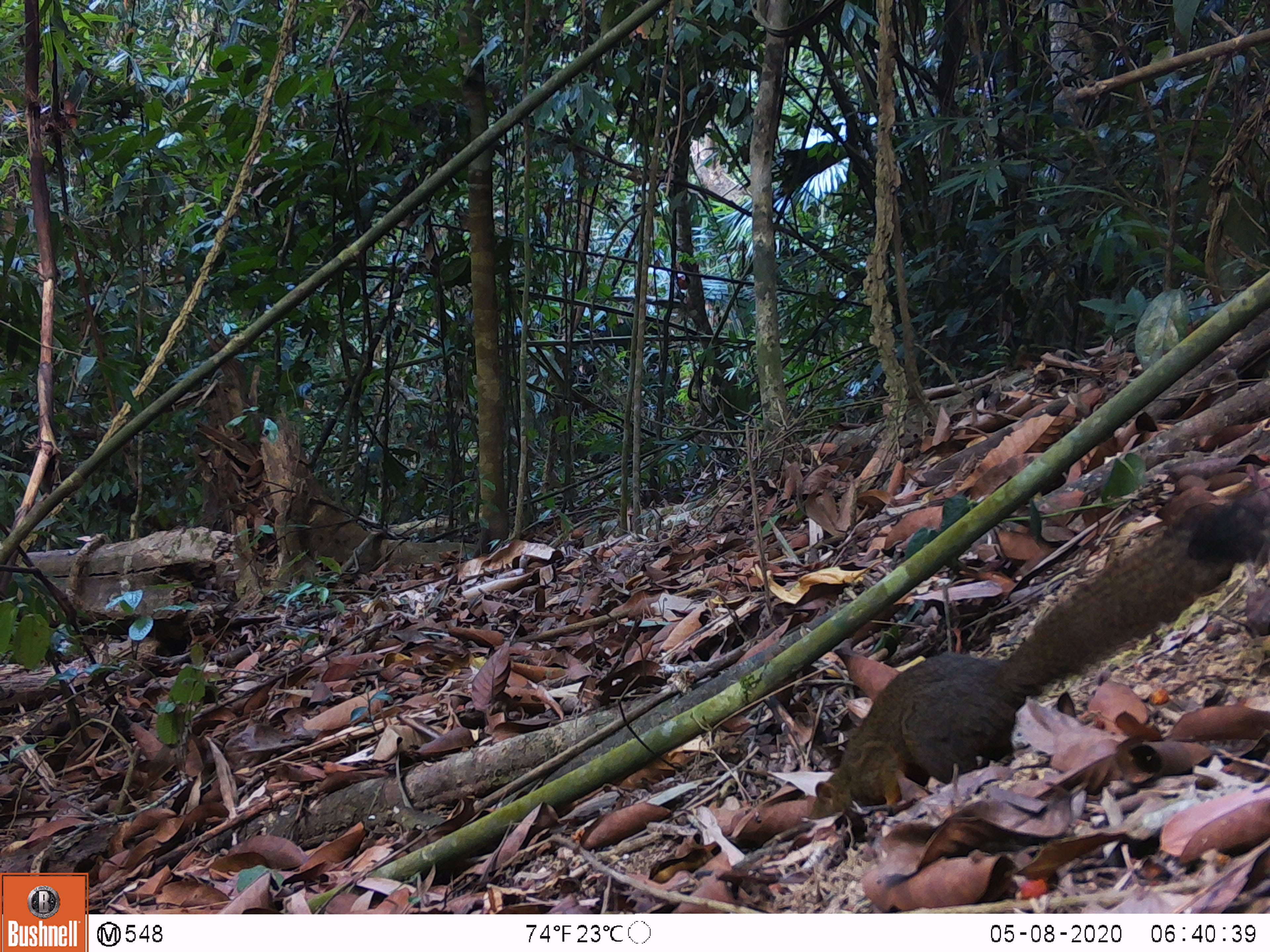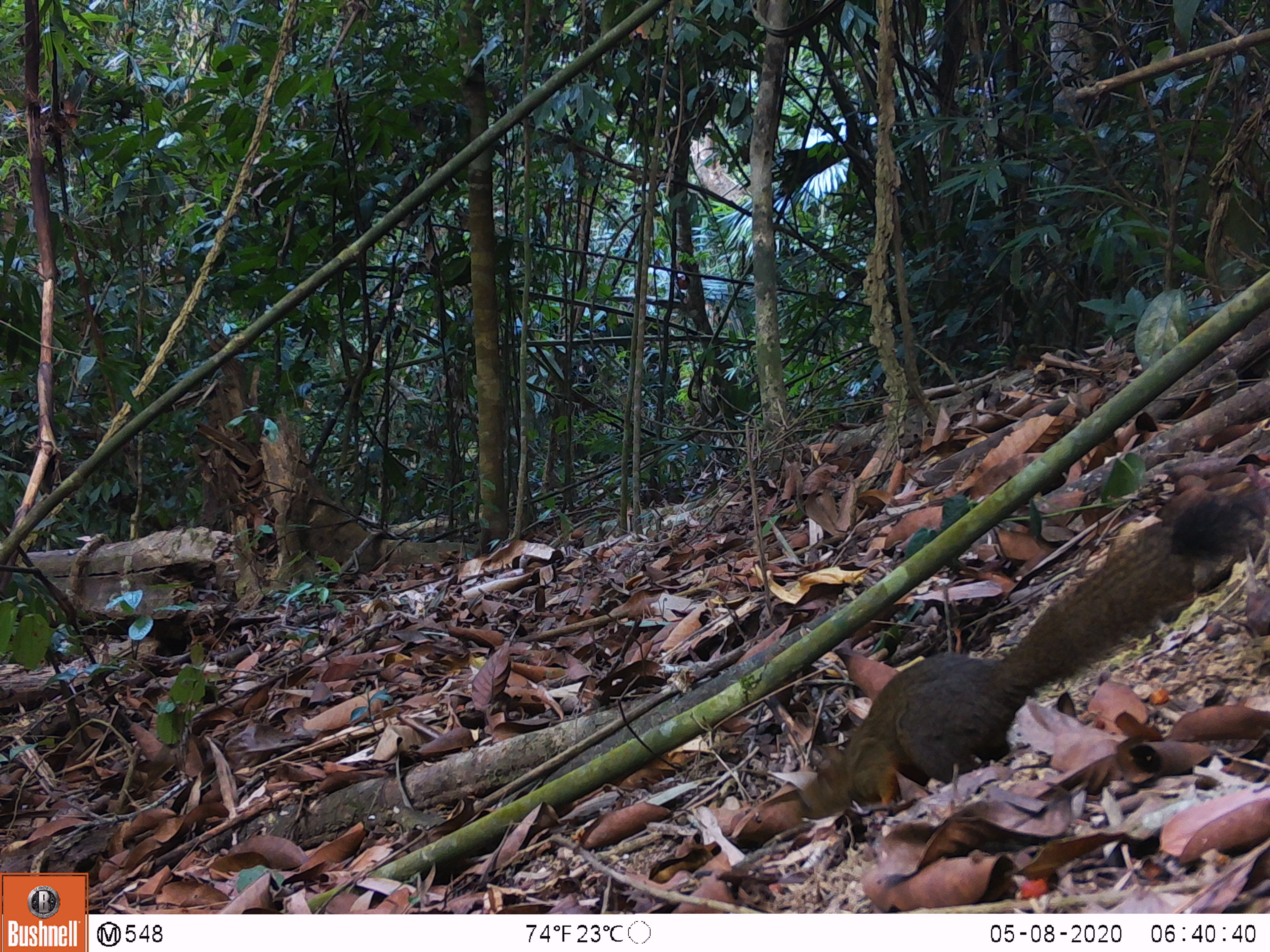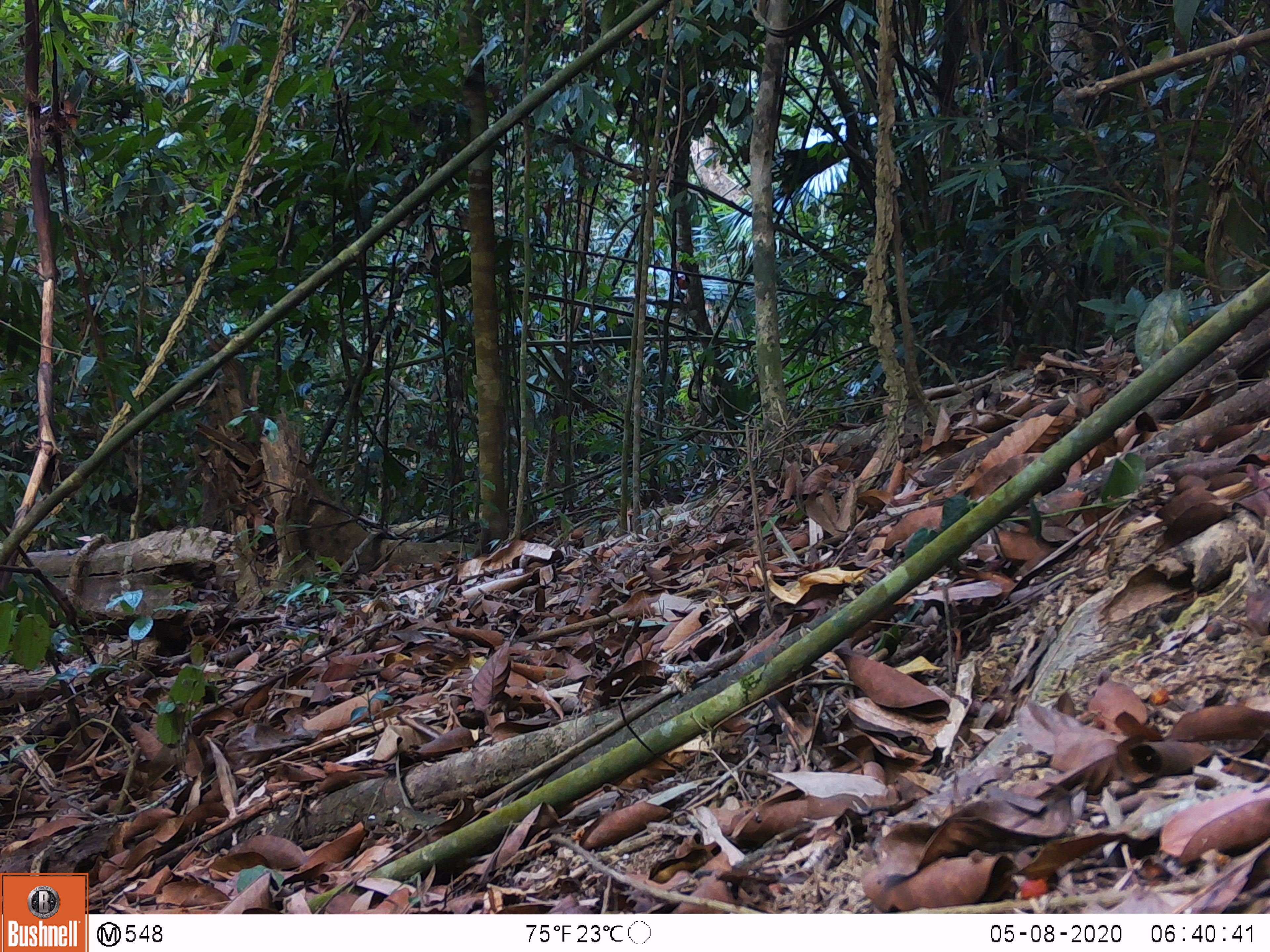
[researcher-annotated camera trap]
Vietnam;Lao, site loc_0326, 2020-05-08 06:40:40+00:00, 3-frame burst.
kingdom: Animalia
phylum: Chordata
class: Mammalia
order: Rodentia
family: Sciuridae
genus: Callosciurus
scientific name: Callosciurus erythraeus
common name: pallas's squirrel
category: pallass squirrel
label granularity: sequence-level